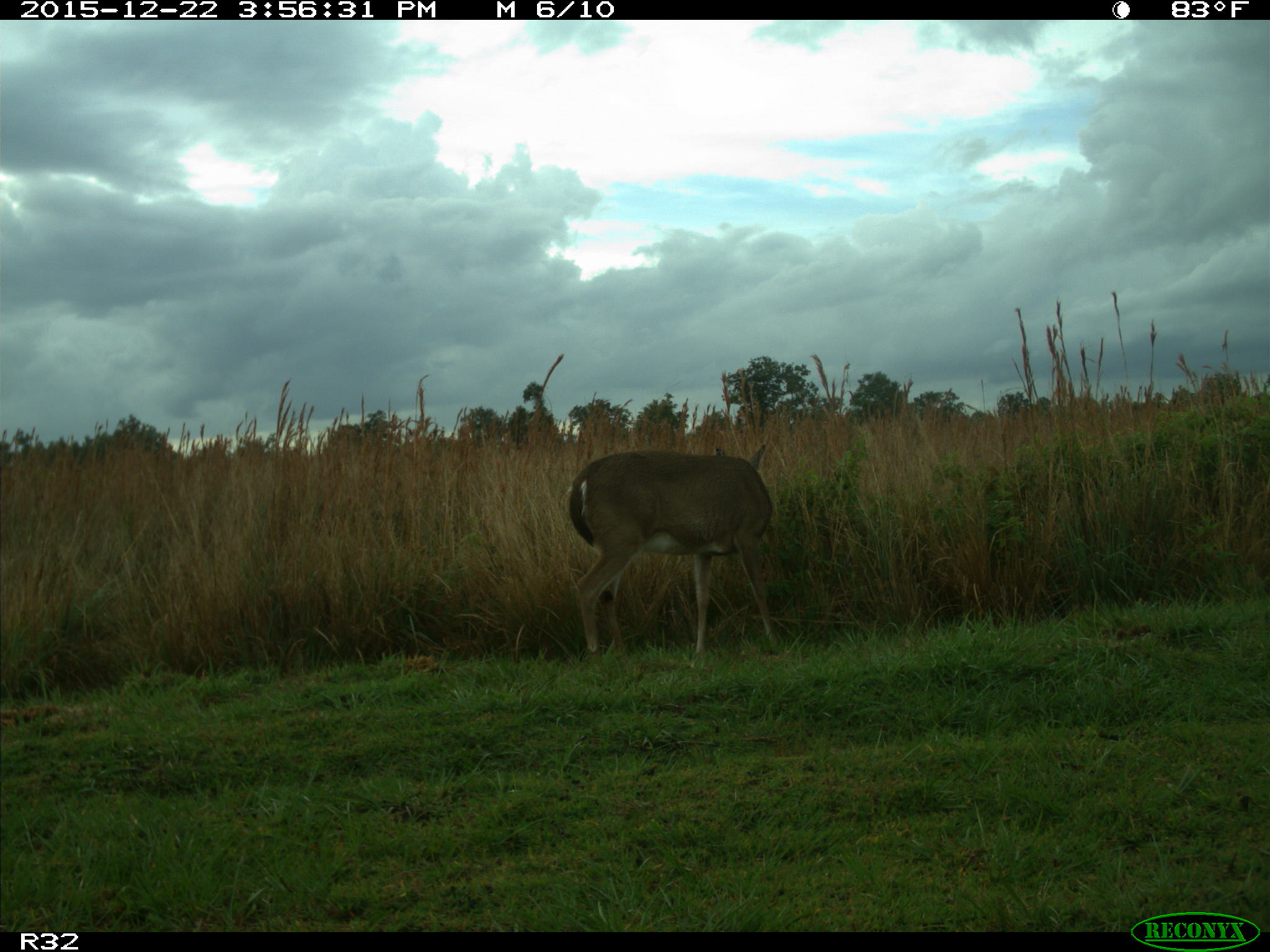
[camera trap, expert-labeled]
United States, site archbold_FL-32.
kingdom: Animalia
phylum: Chordata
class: Mammalia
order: Artiodactyla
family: Cervidae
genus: Odocoileus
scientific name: Odocoileus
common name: deer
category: unidentified deer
Unidentified deer (deer) (Odocoileus).